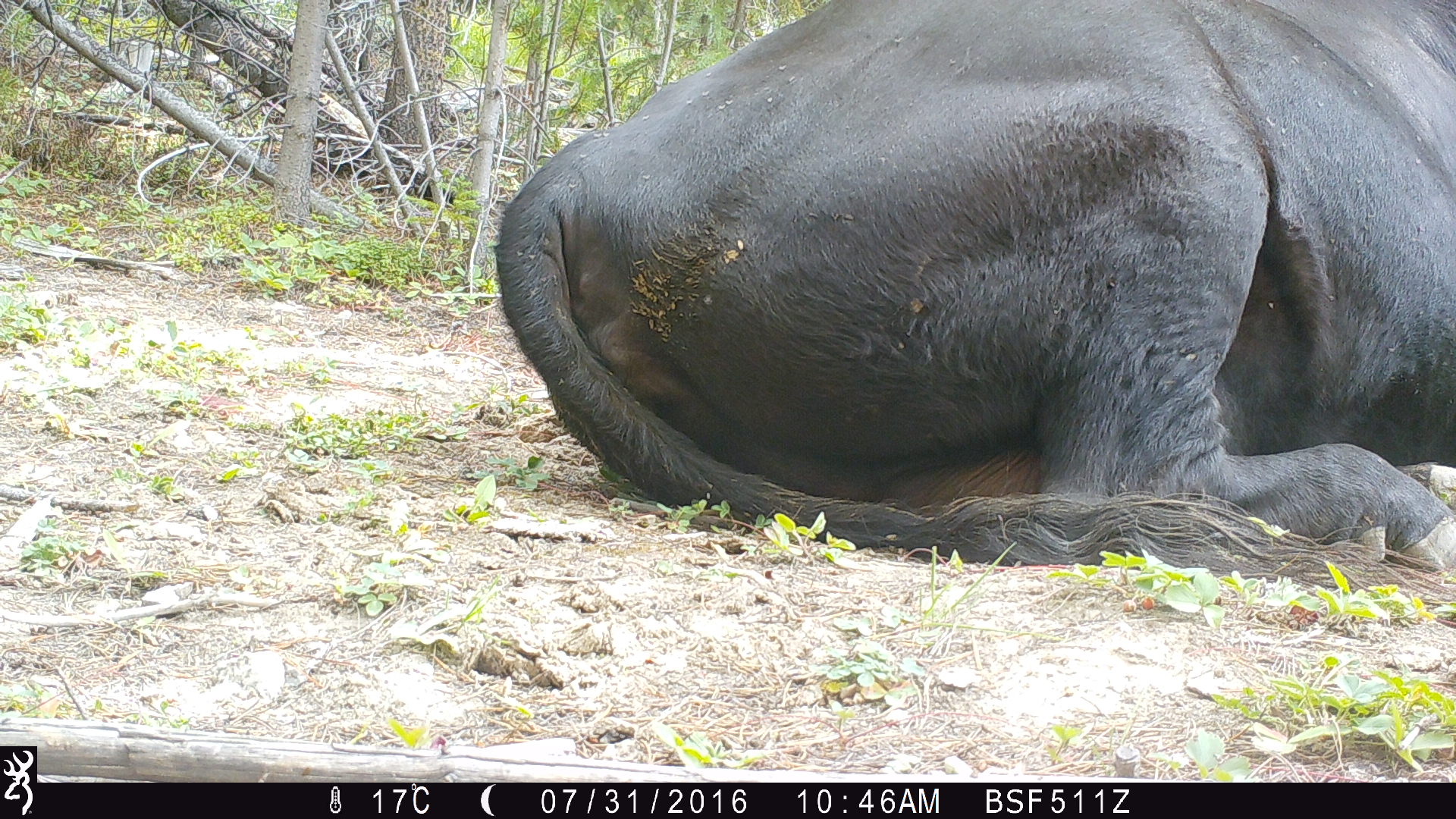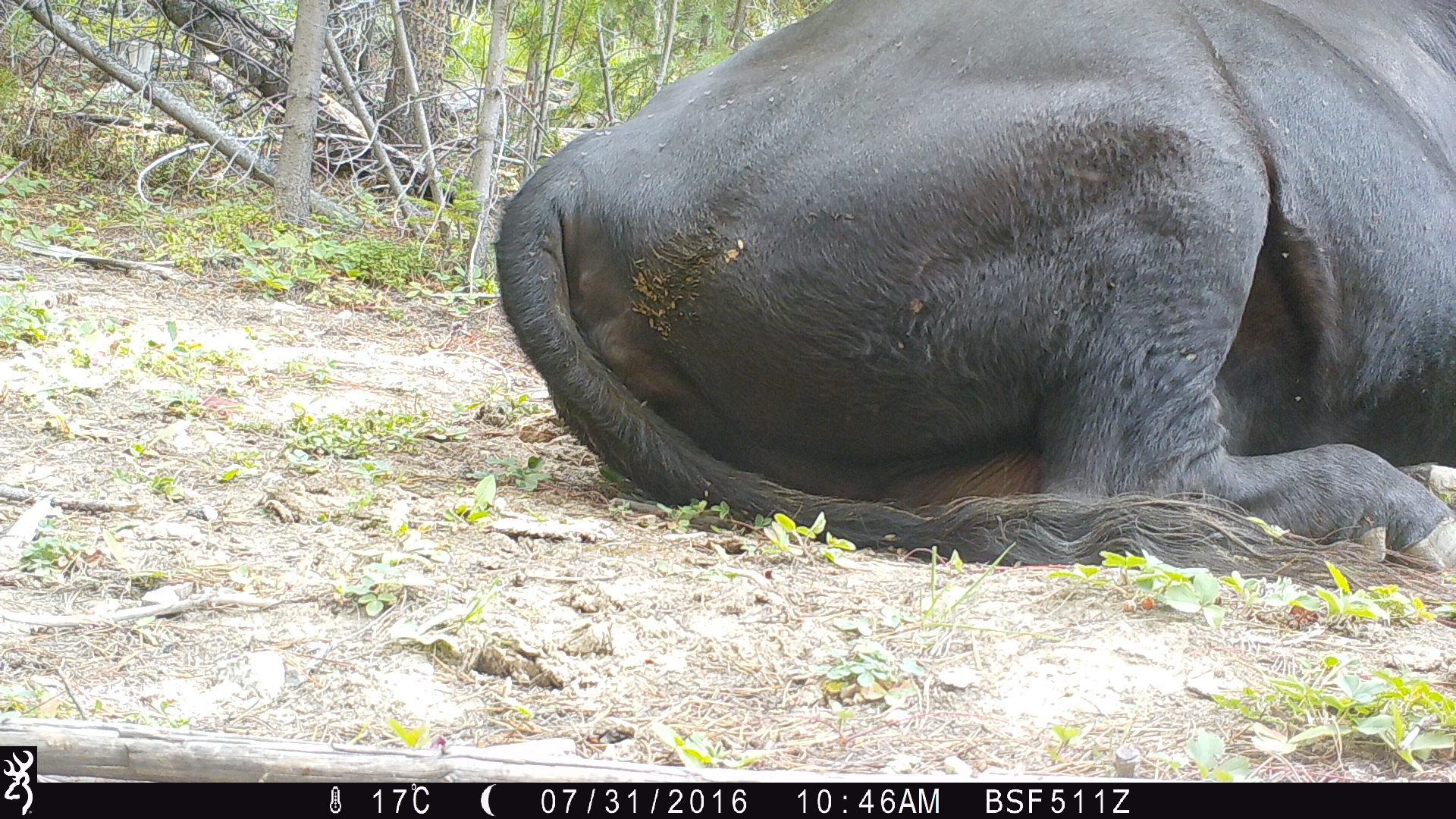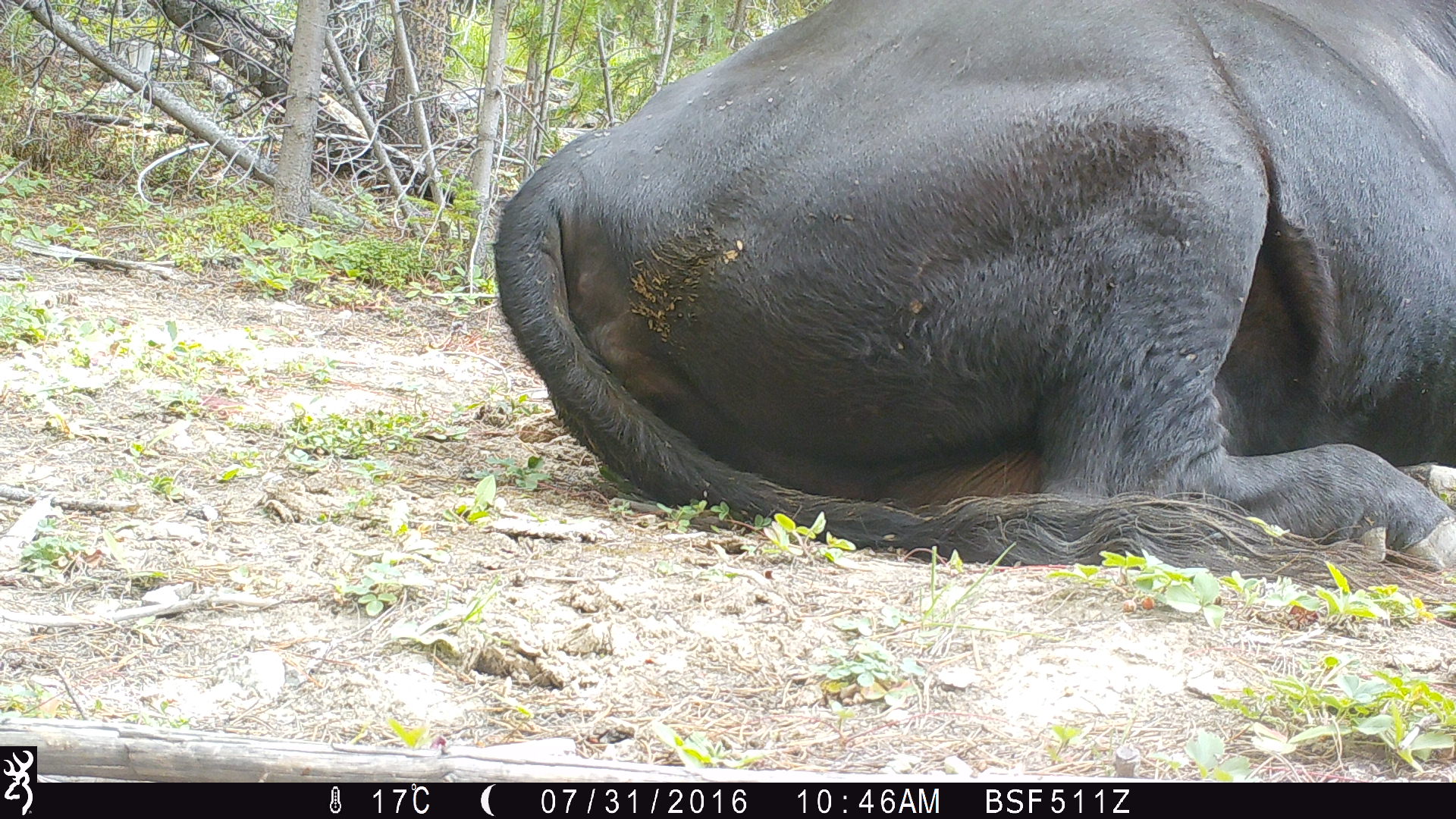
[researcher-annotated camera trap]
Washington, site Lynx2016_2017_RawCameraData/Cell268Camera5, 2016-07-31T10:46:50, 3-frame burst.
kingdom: Animalia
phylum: Chordata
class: Mammalia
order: Artiodactyla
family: Bovidae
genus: Bos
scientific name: Bos taurus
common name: domestic cattle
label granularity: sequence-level